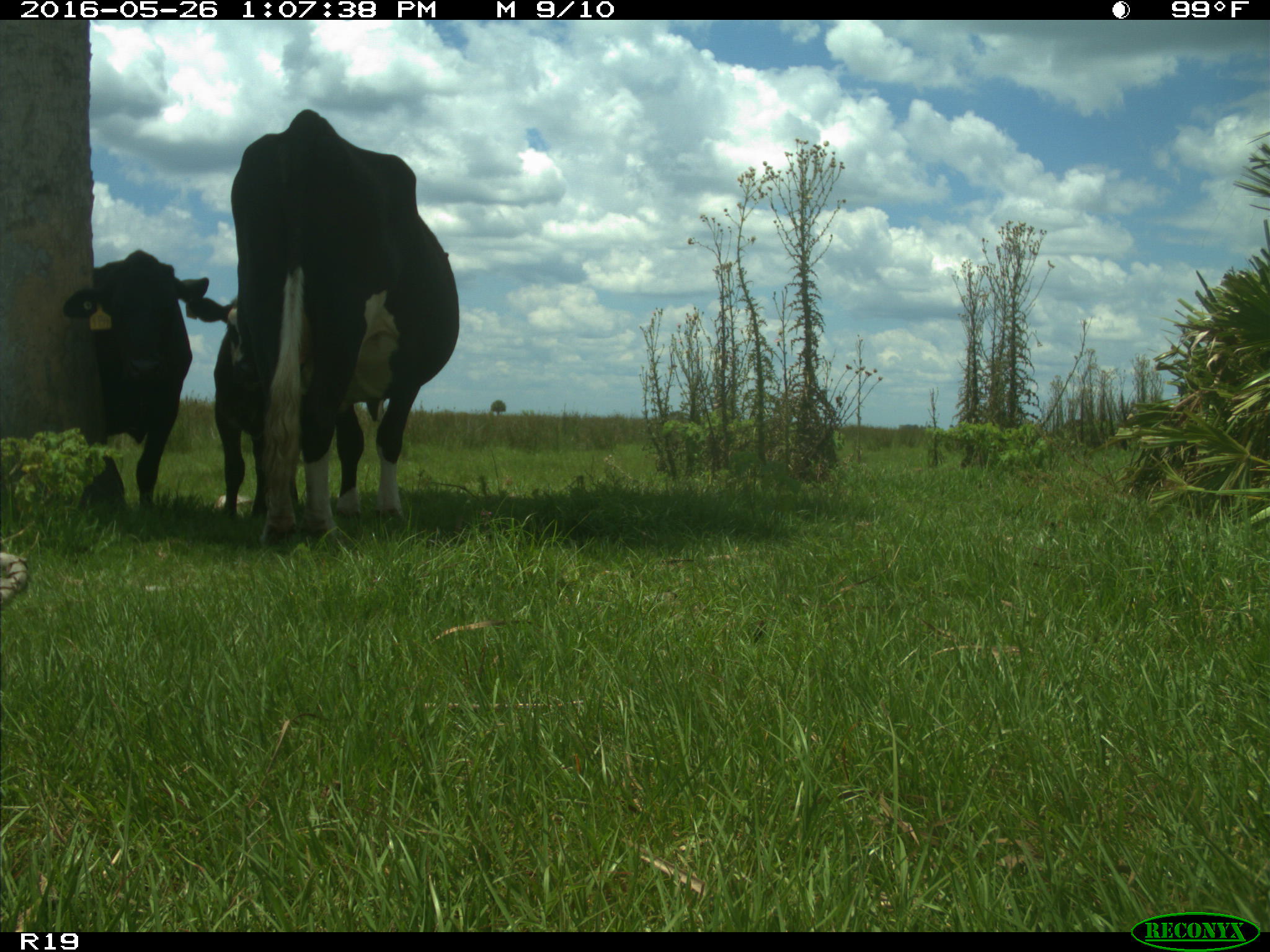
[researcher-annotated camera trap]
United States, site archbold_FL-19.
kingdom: Animalia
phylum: Chordata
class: Mammalia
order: Artiodactyla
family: Bovidae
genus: Bos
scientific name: Bos taurus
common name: domestic cow